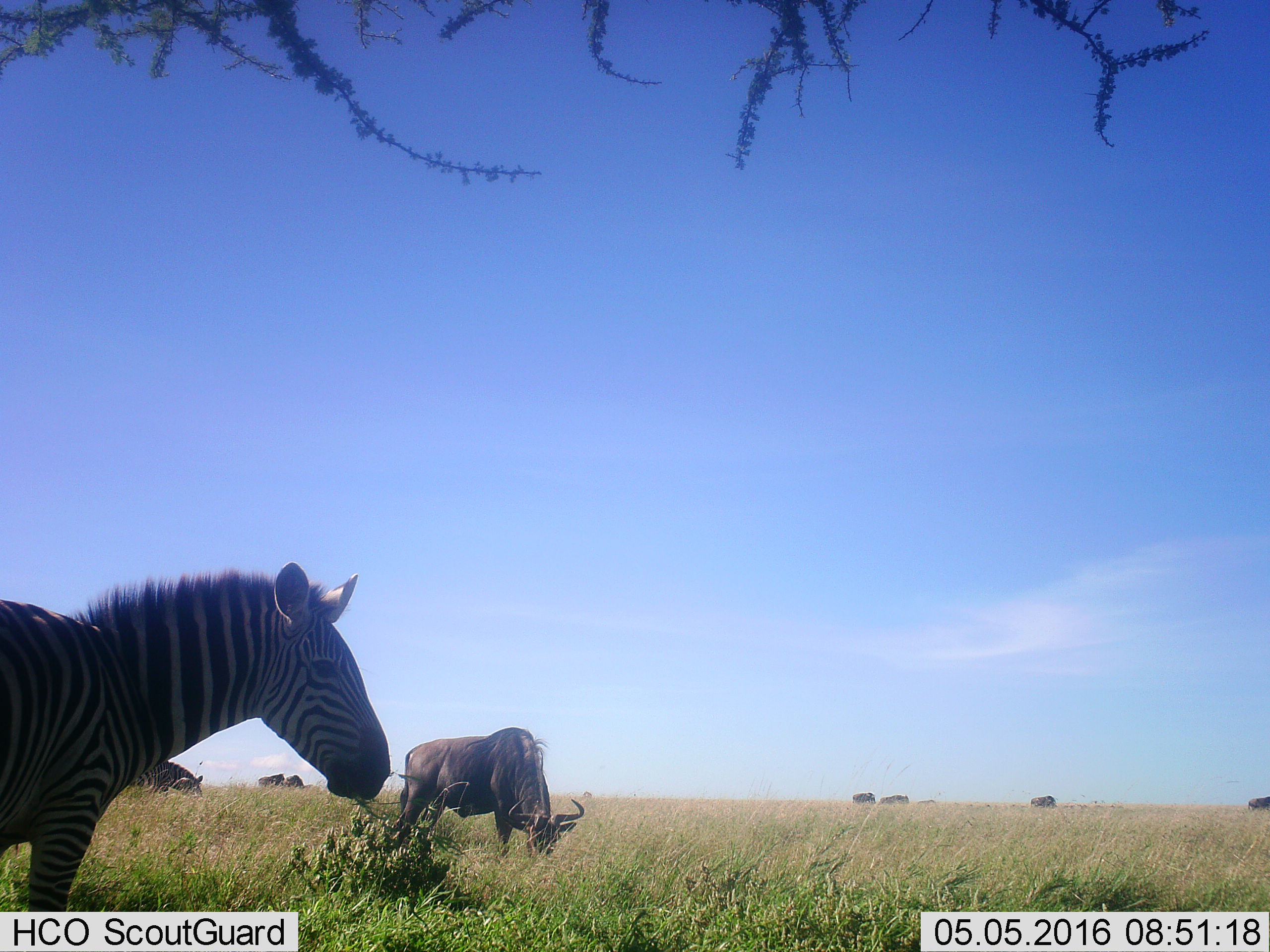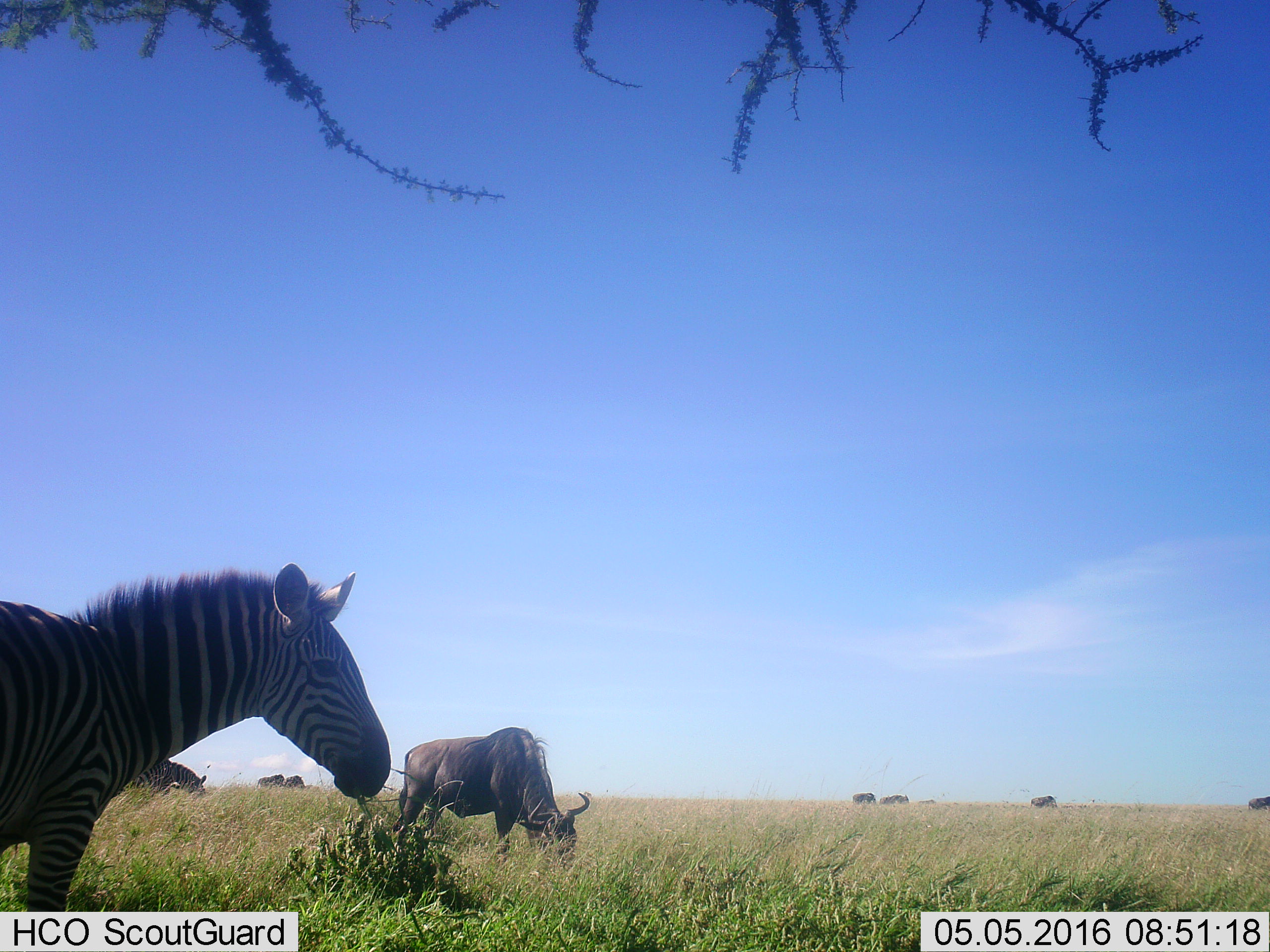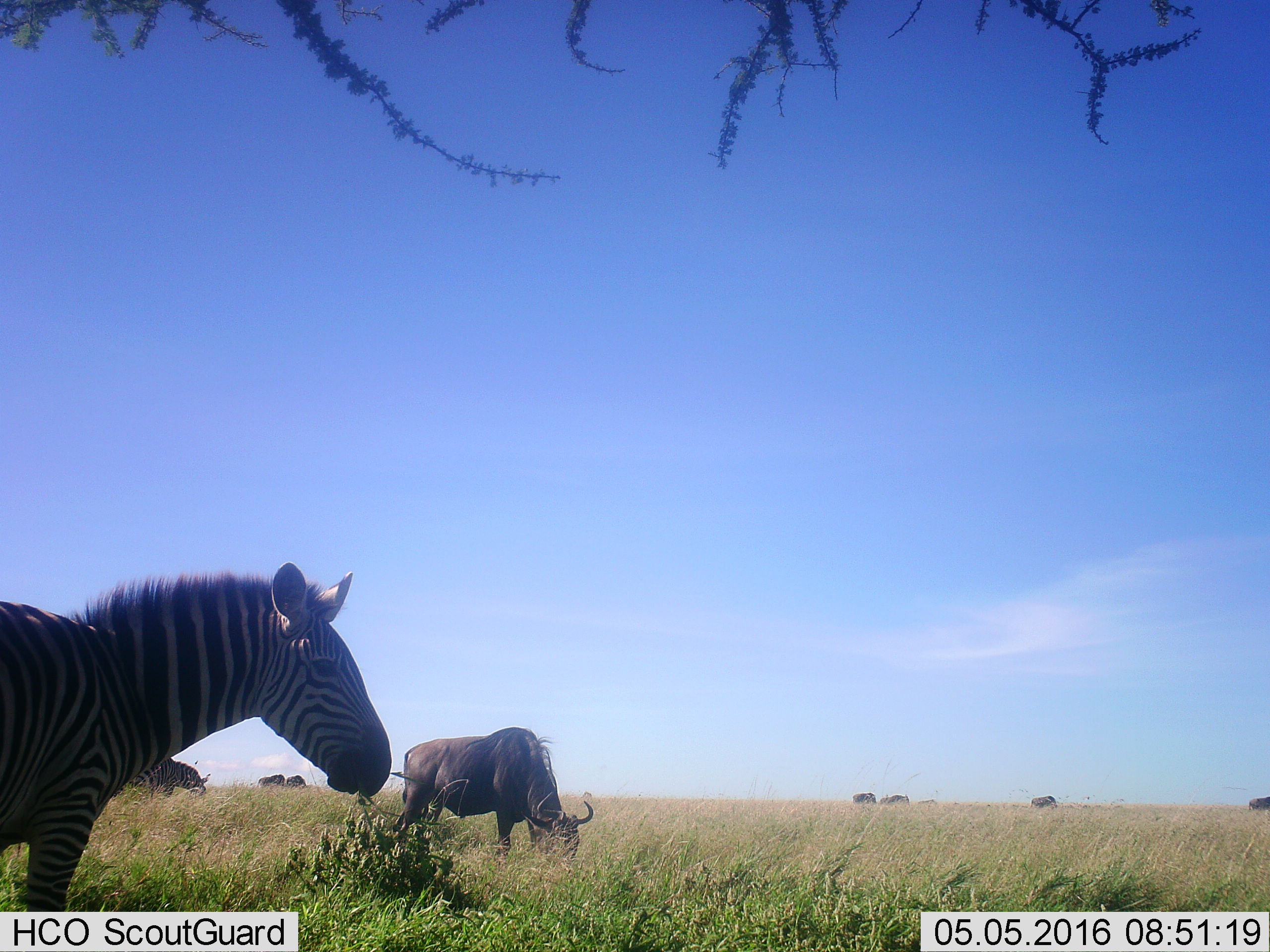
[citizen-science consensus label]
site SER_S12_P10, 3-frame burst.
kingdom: Animalia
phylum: Chordata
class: Mammalia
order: Artiodactyla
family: Bovidae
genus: Connochaetes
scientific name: Connochaetes taurinus taurinus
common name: blue wildebeest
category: wildebeestblue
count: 8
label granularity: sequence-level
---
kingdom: Animalia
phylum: Chordata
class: Mammalia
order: Perissodactyla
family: Equidae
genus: Equus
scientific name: Equus quagga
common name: plains zebra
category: zebraplains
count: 2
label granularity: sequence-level